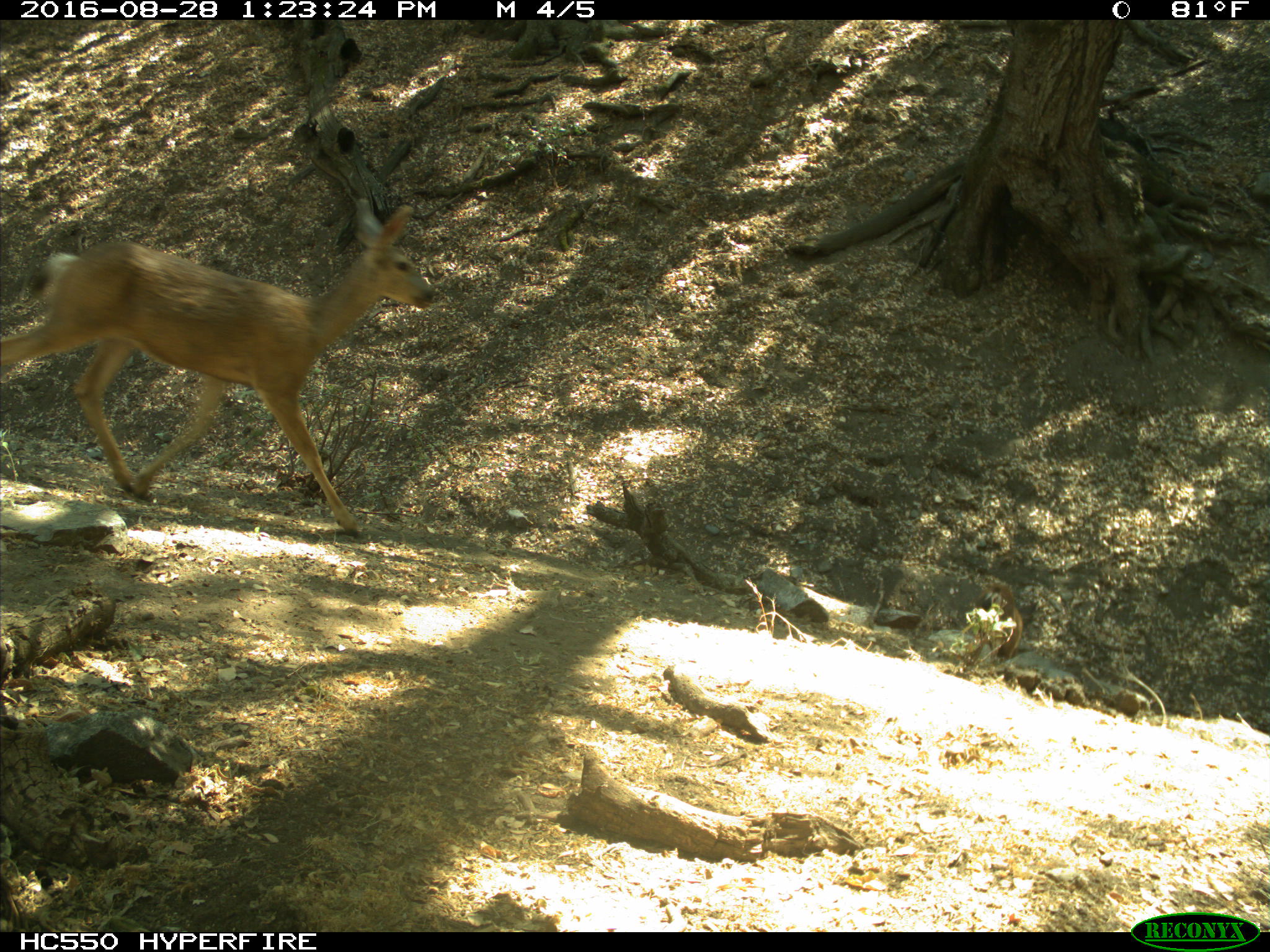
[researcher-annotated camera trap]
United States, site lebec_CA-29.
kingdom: Animalia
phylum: Chordata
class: Mammalia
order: Artiodactyla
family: Cervidae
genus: Odocoileus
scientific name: Odocoileus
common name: deer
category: unidentified deer